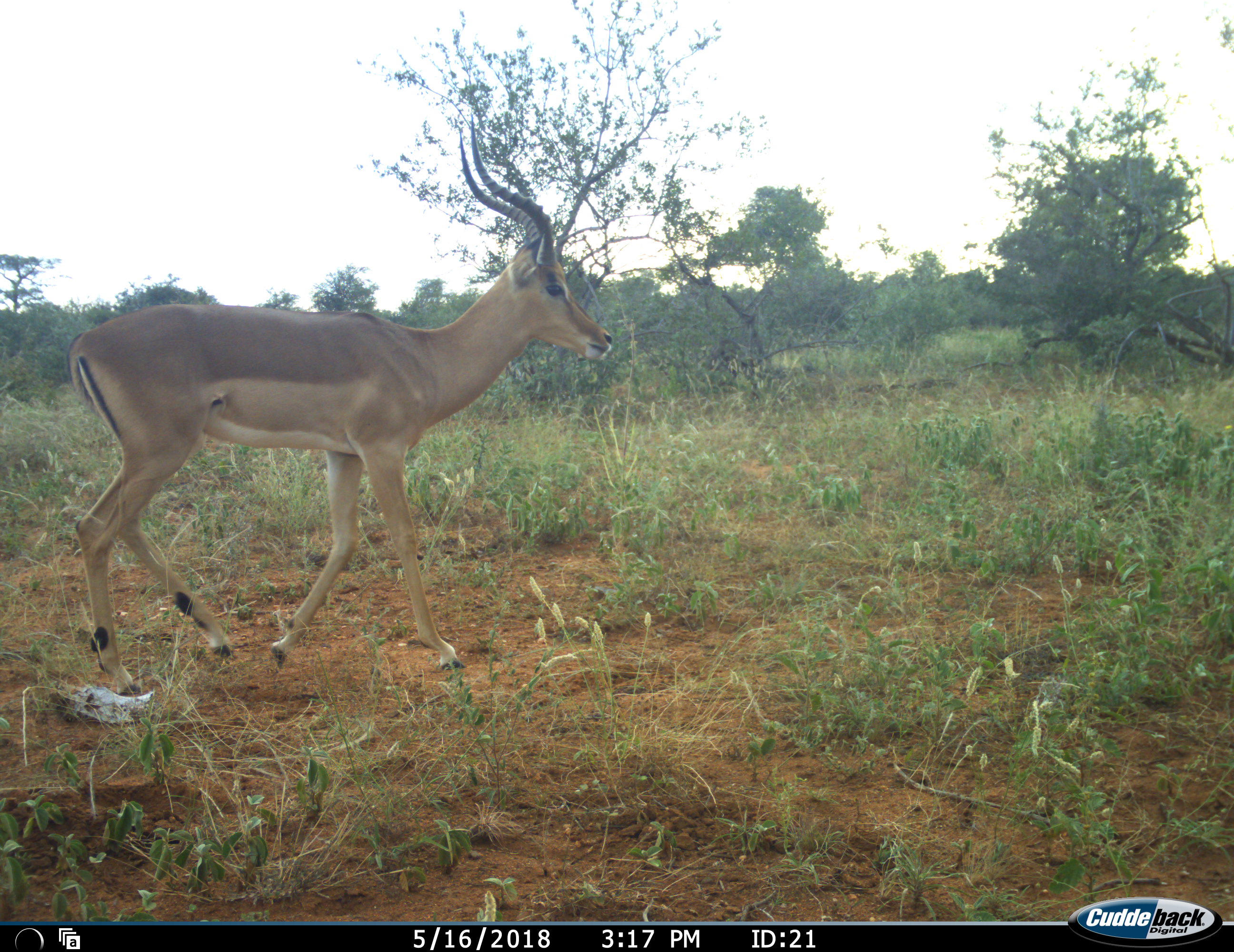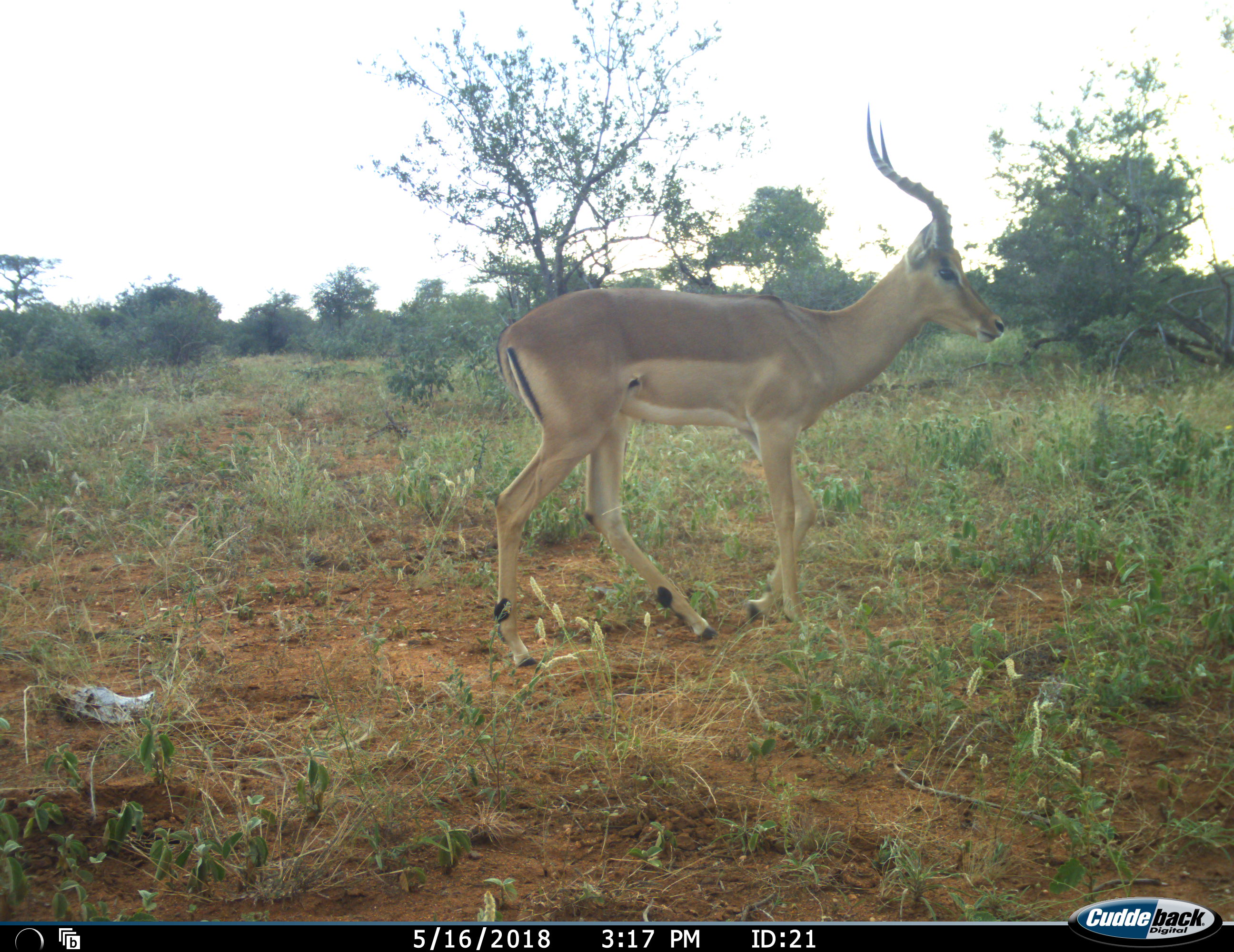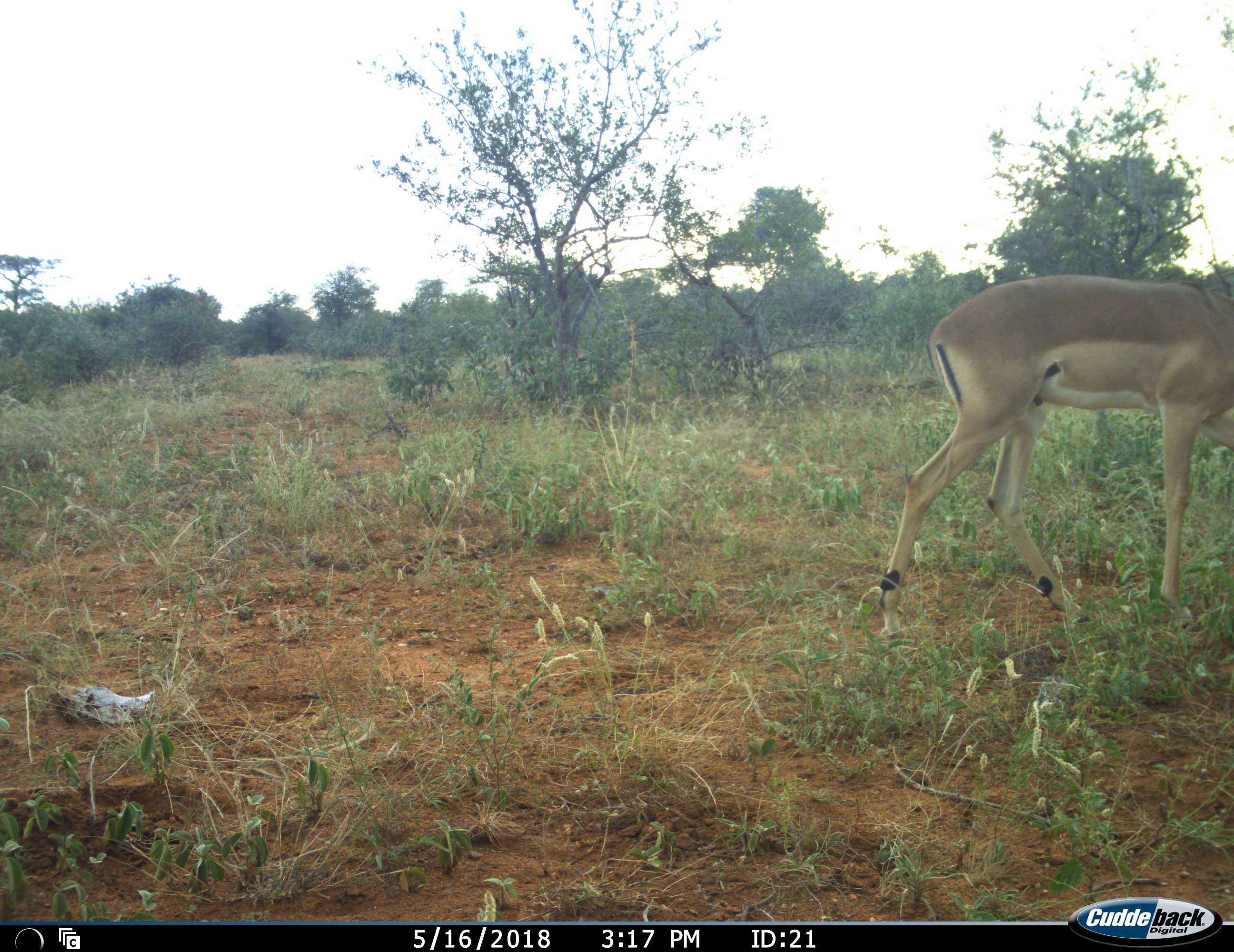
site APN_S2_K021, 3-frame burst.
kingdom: Animalia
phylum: Chordata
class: Mammalia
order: Artiodactyla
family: Bovidae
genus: Aepyceros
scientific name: Aepyceros melampus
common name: impala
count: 1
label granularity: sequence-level